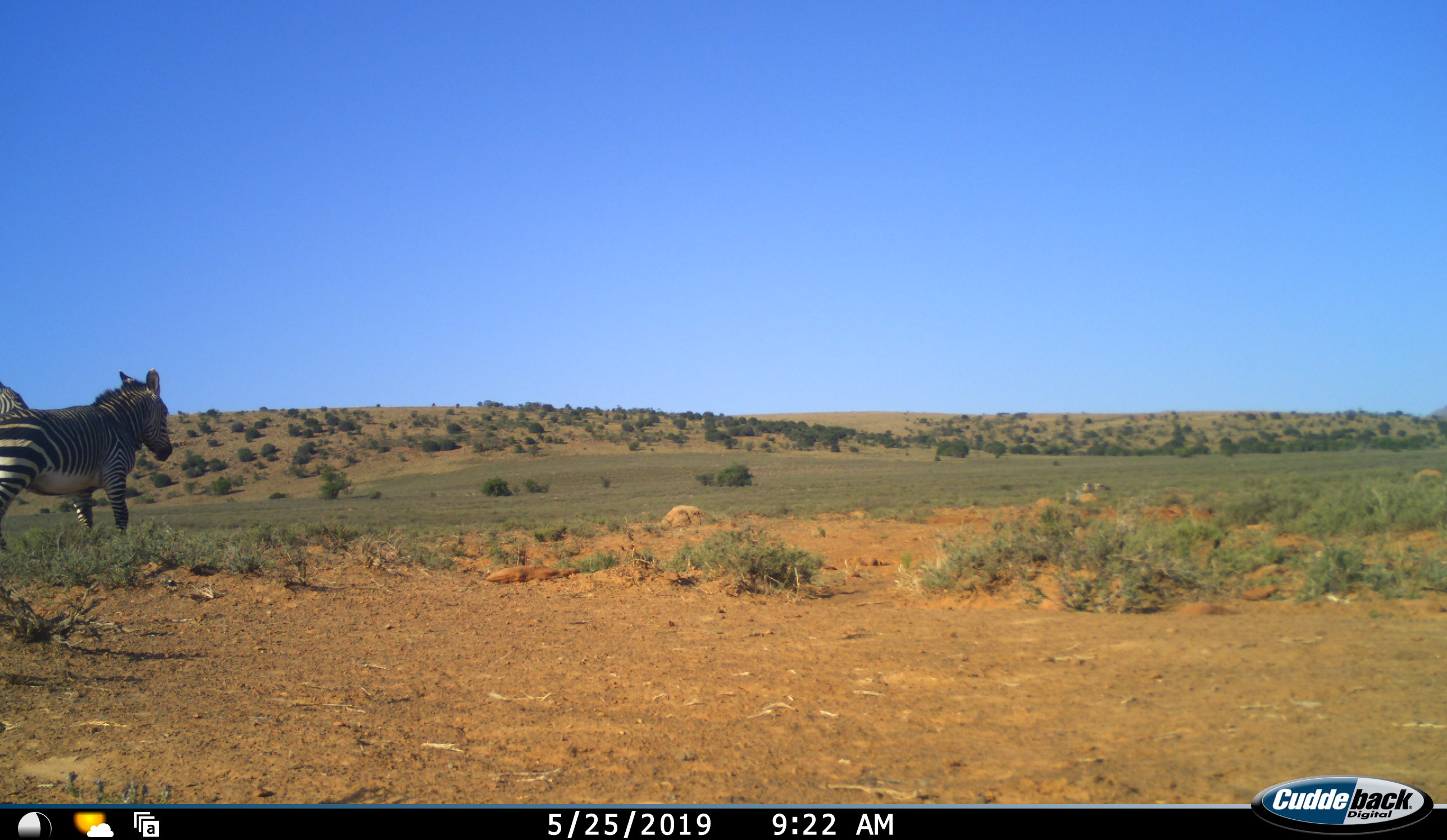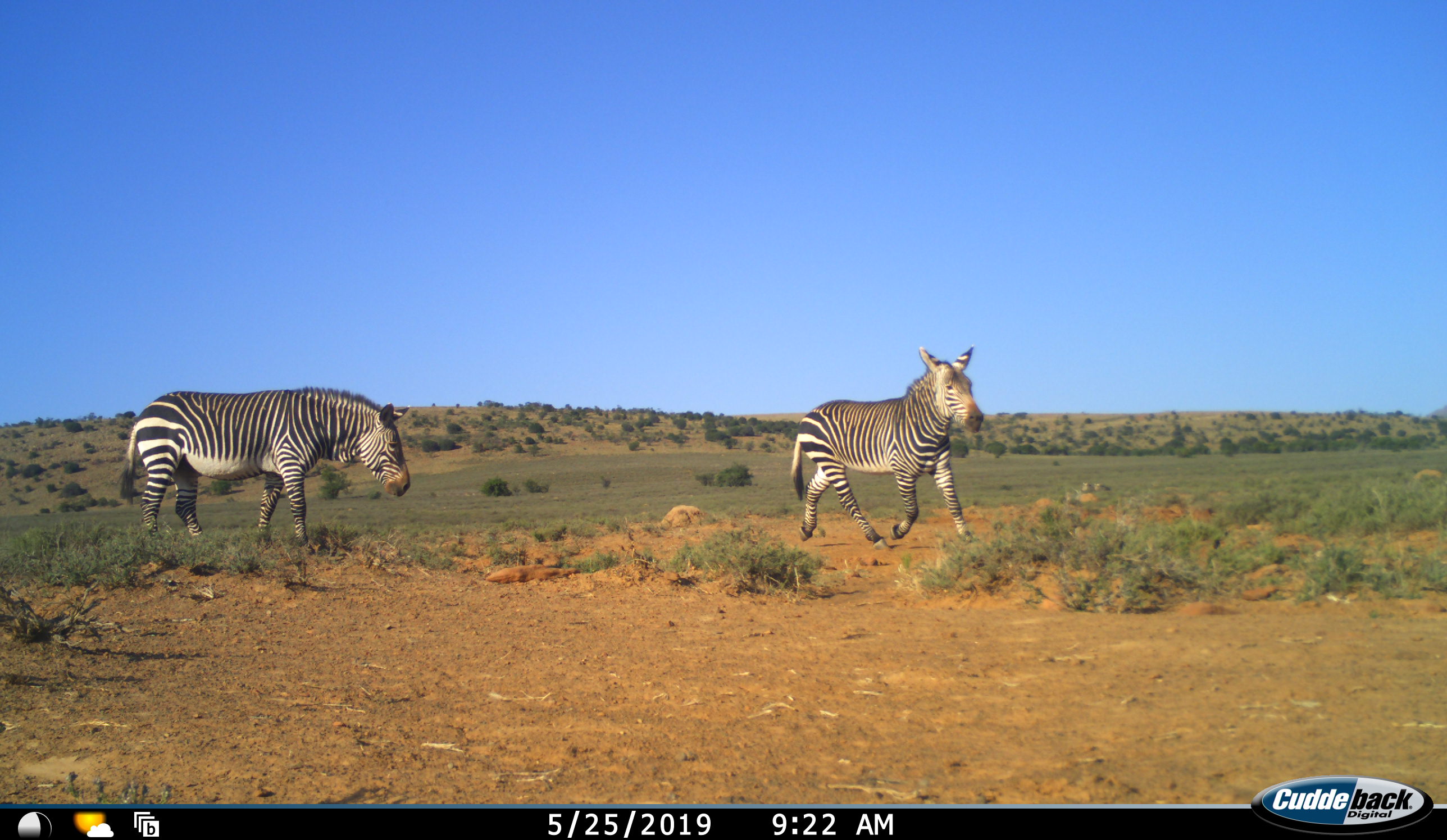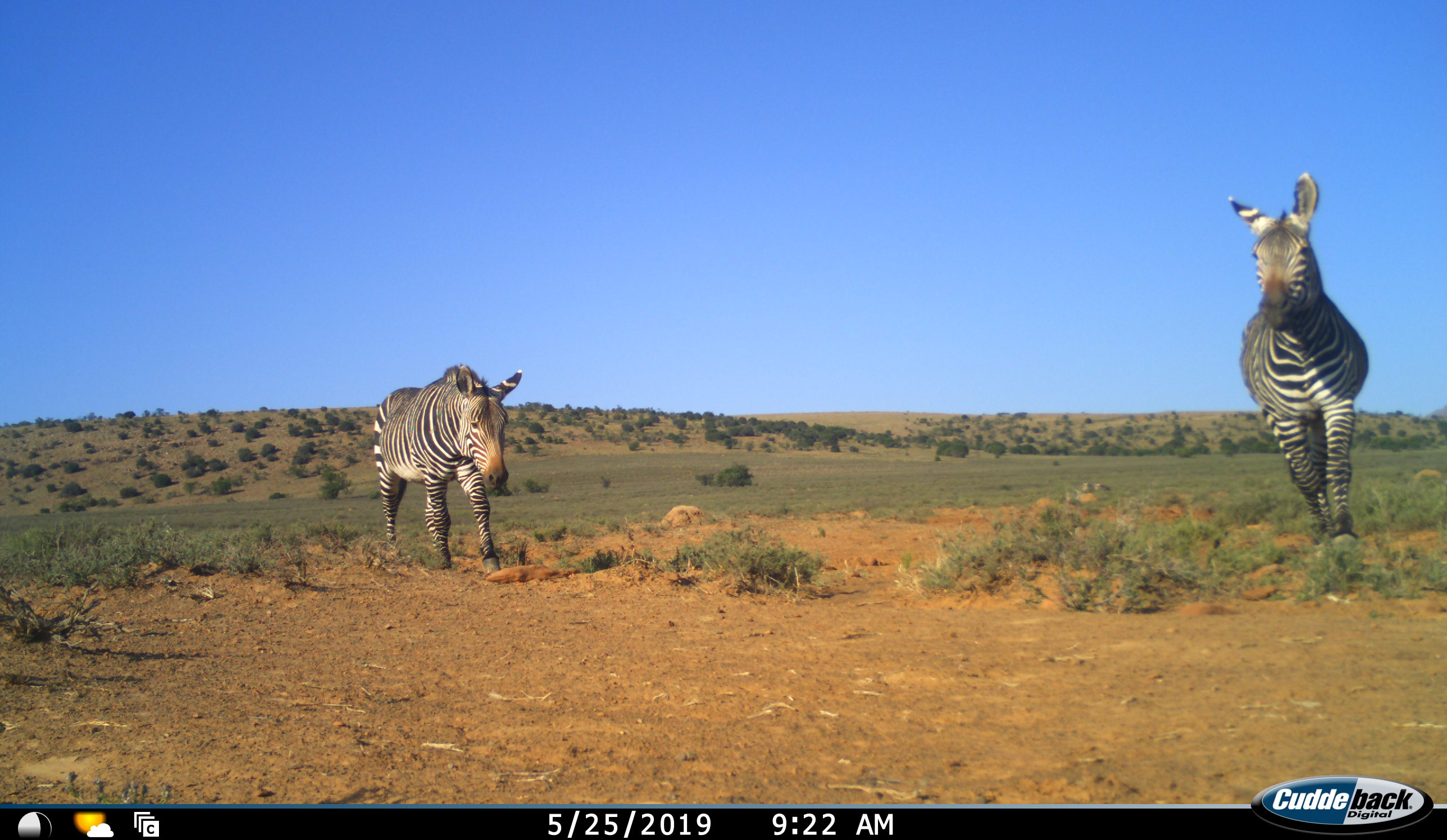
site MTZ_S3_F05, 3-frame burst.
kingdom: Animalia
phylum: Chordata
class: Mammalia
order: Perissodactyla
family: Equidae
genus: Equus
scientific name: Equus zebra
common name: mountain zebra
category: zebramountain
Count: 2.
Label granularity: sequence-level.